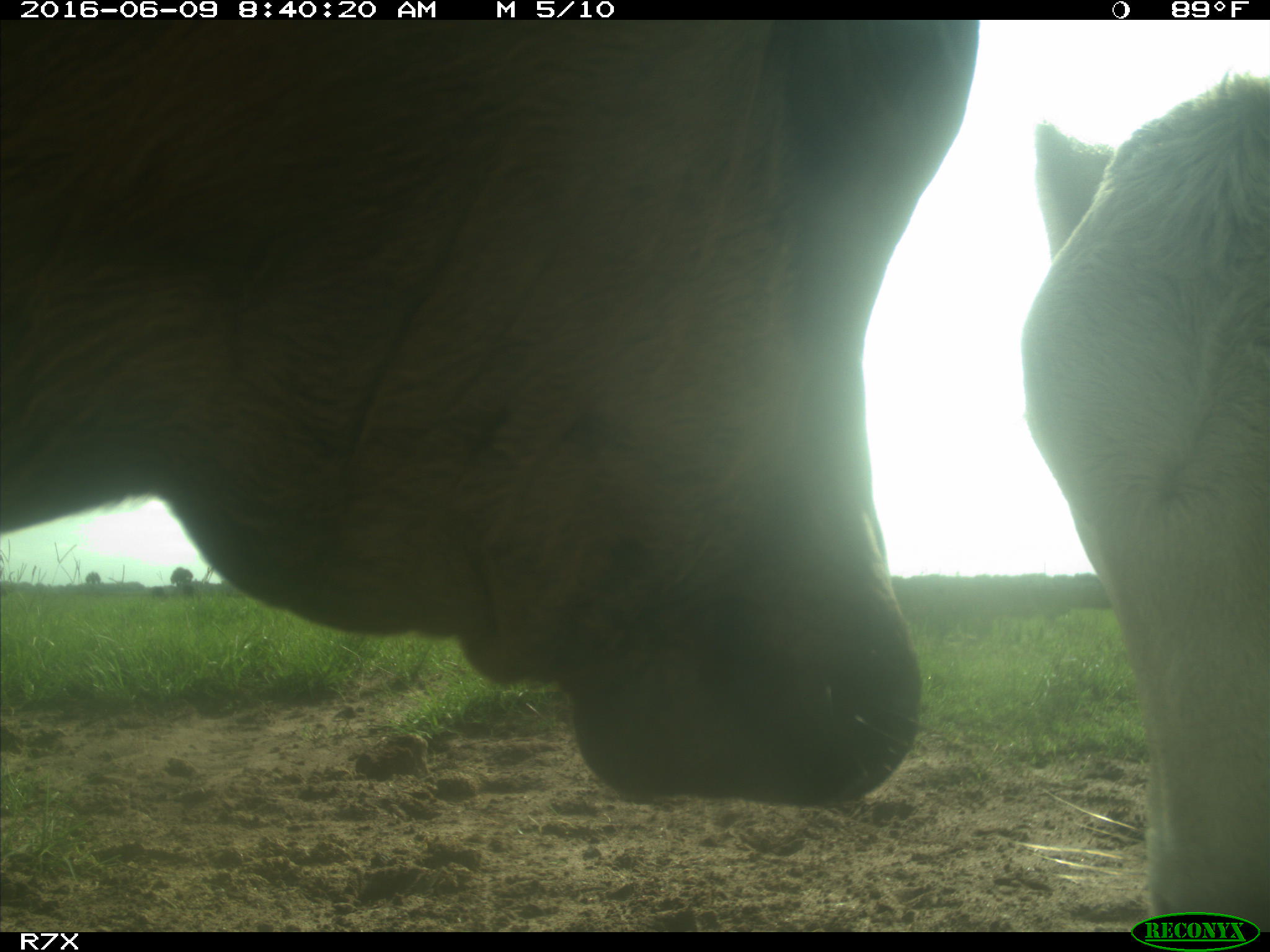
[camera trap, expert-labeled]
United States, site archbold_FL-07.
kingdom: Animalia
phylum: Chordata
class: Mammalia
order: Artiodactyla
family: Bovidae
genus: Bos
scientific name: Bos taurus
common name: domestic cow